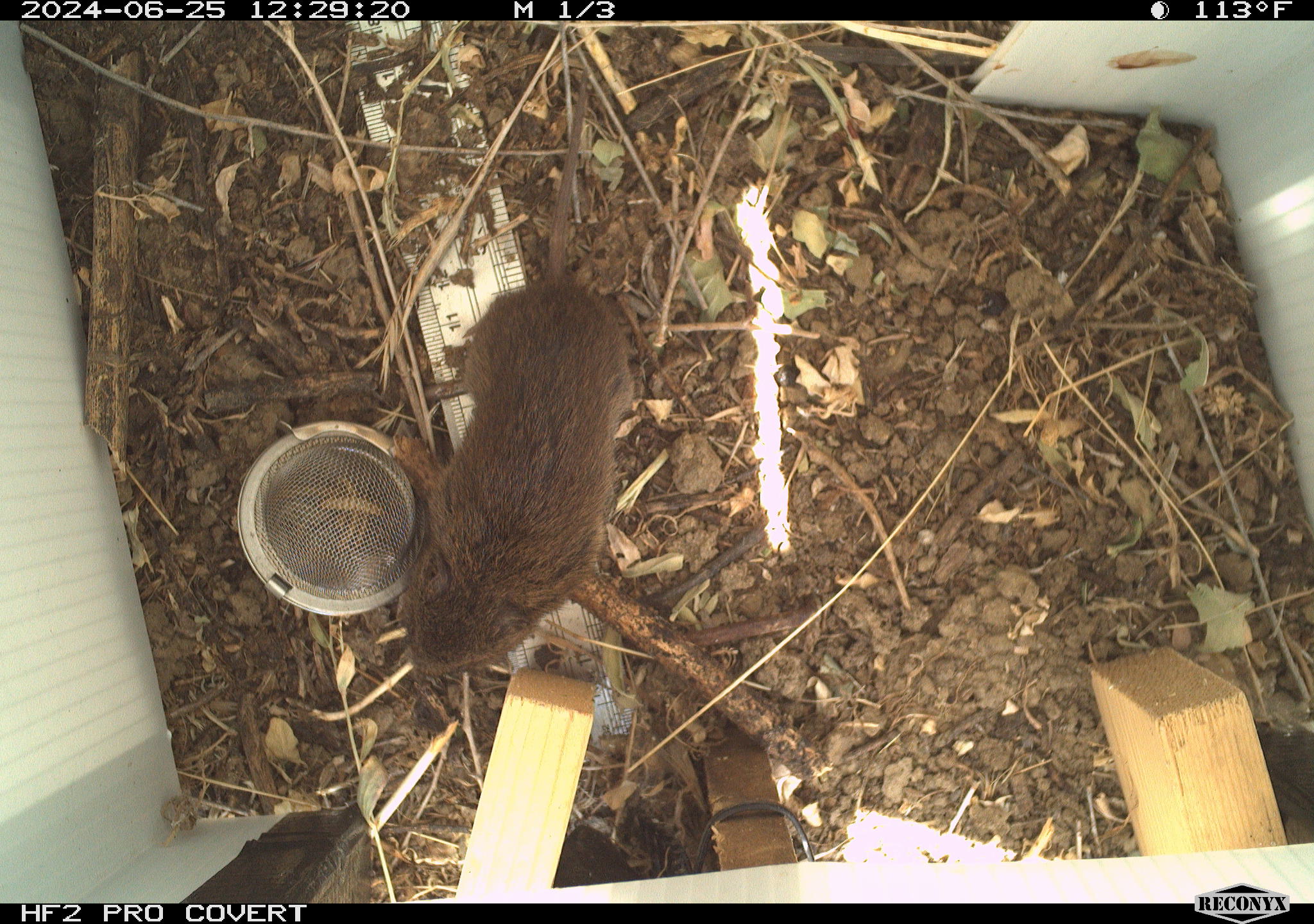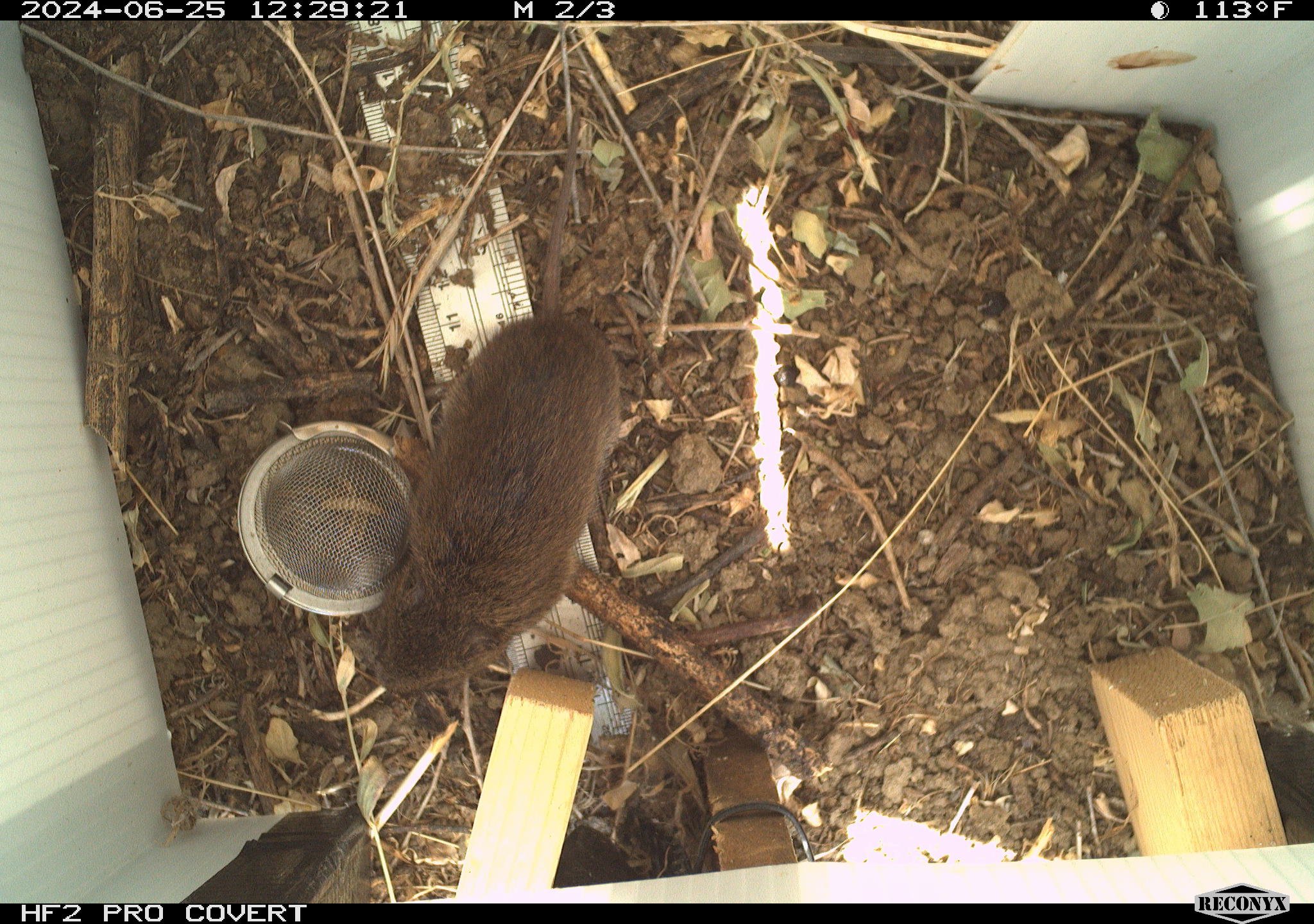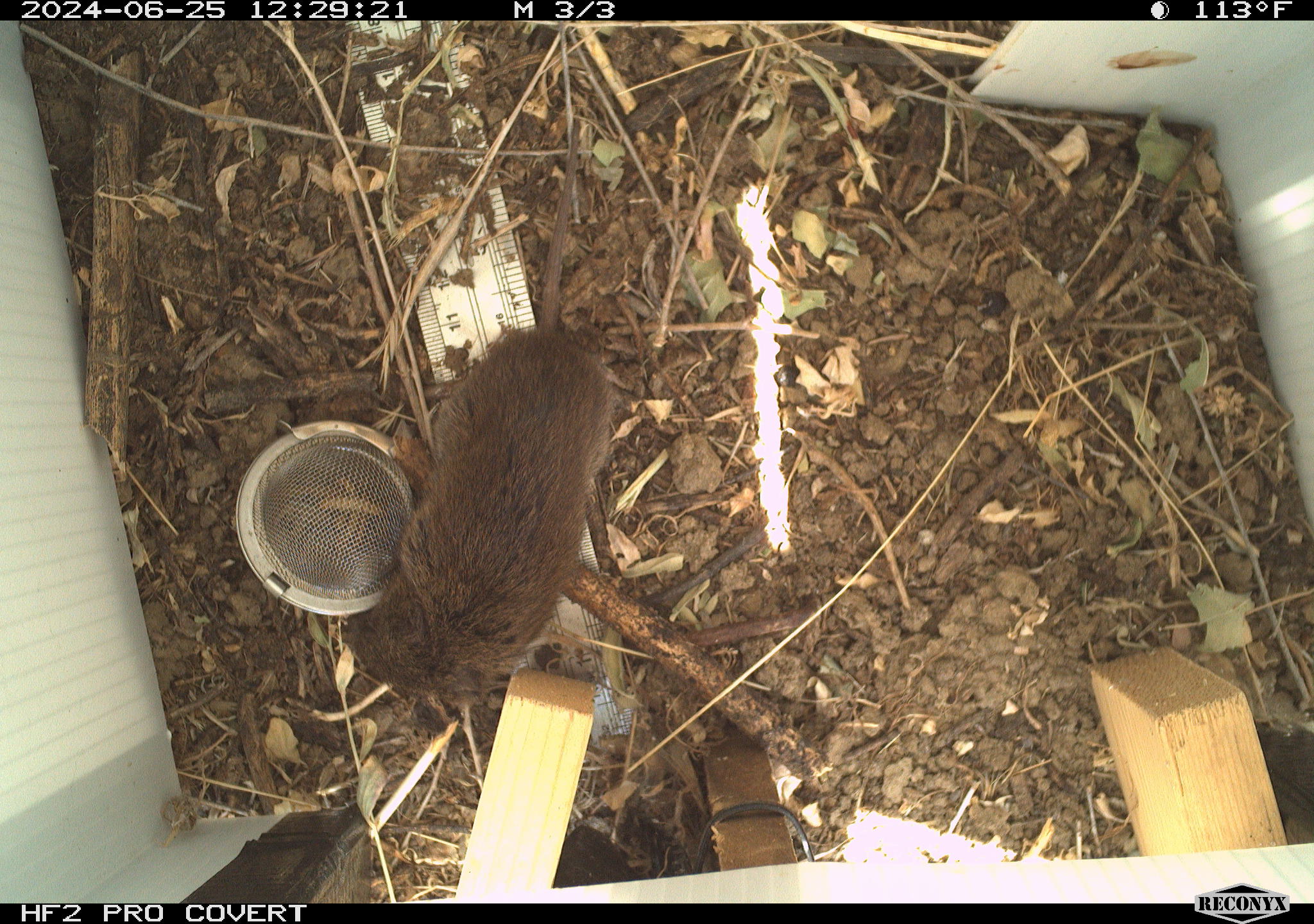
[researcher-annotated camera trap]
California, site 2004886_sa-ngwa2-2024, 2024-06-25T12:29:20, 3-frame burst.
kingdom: Animalia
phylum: Chordata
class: Mammalia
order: Rodentia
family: Cricetidae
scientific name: Arvicolinae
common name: voles, lemmings, and muskrats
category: arvicolinae subfamily